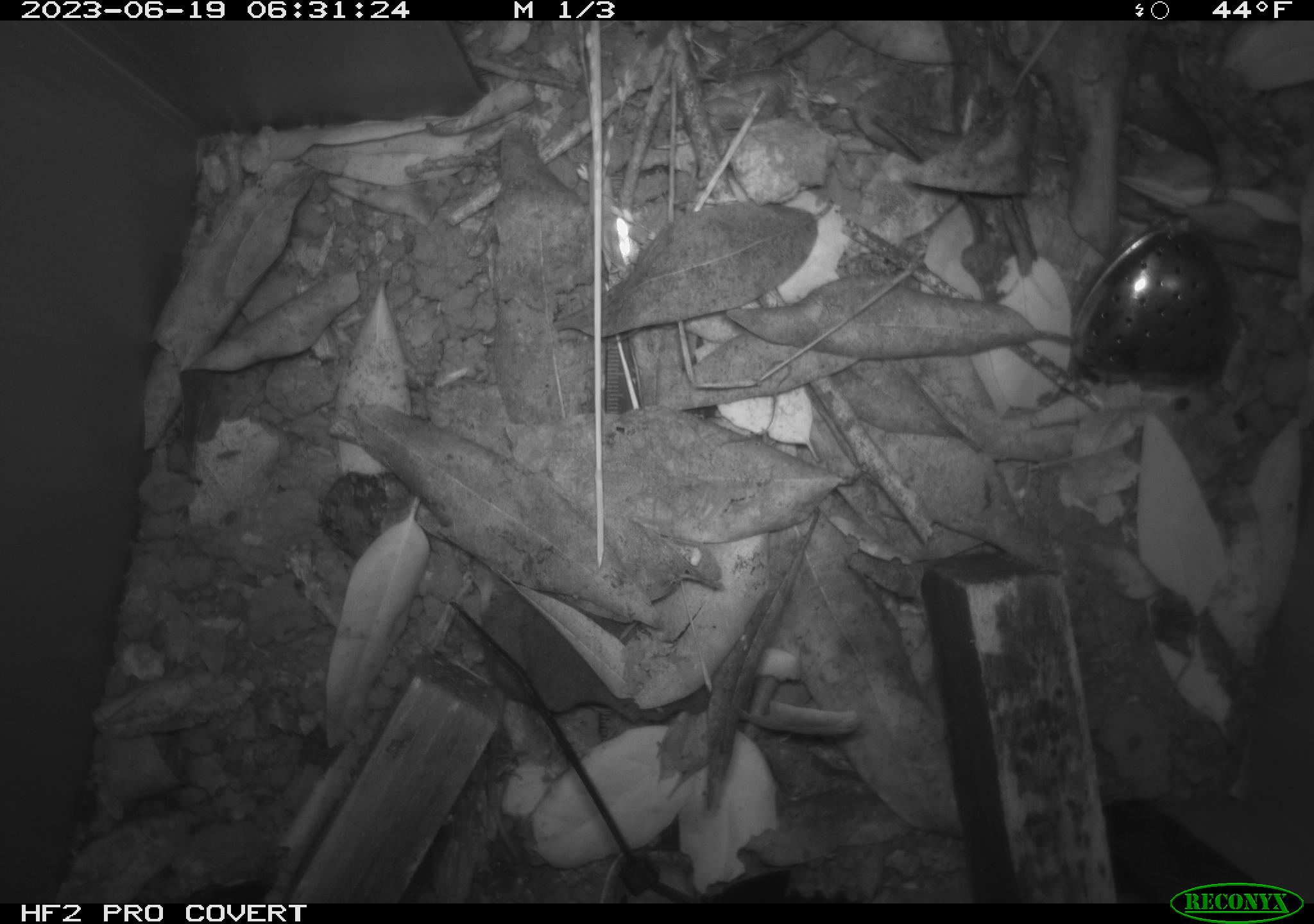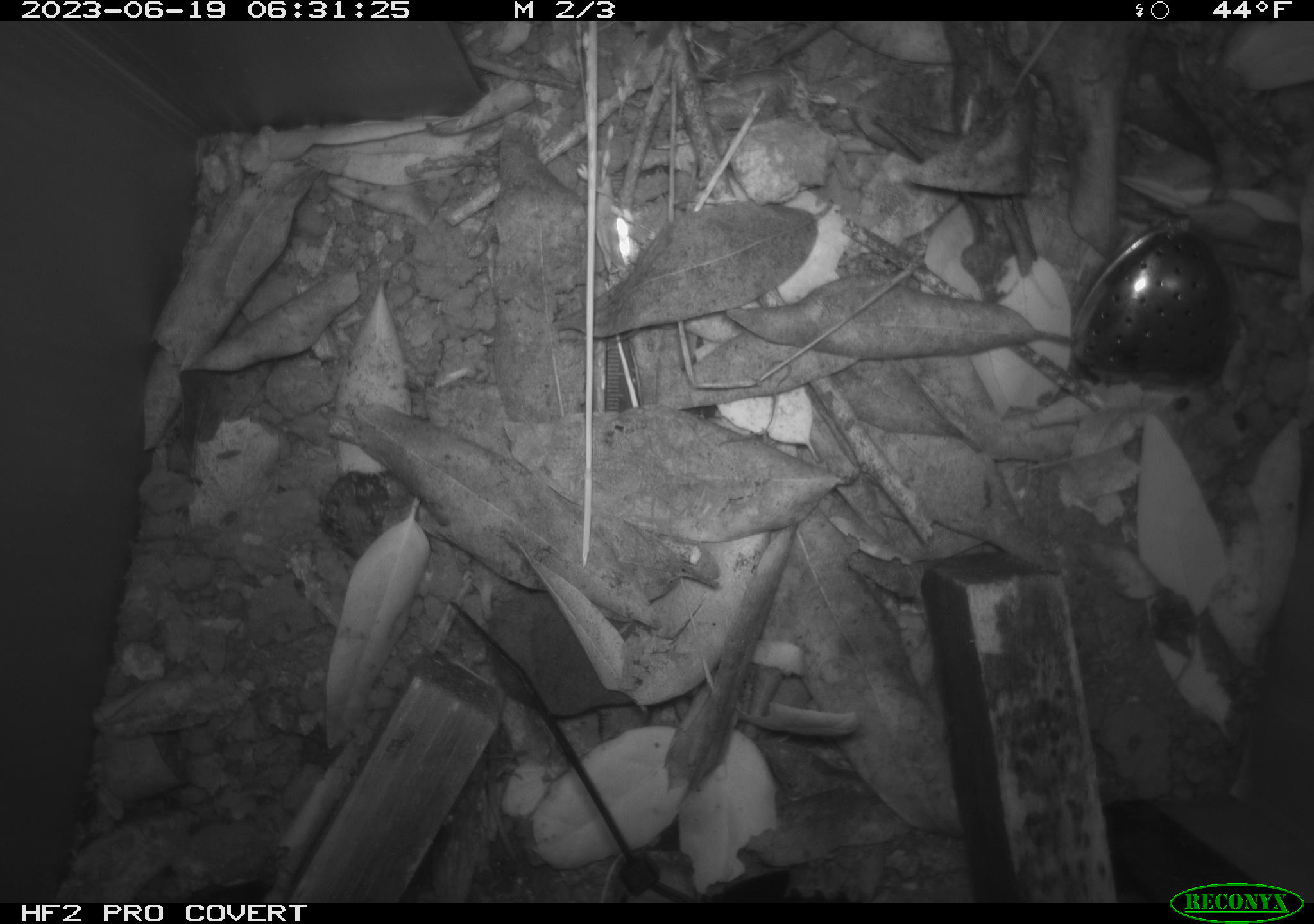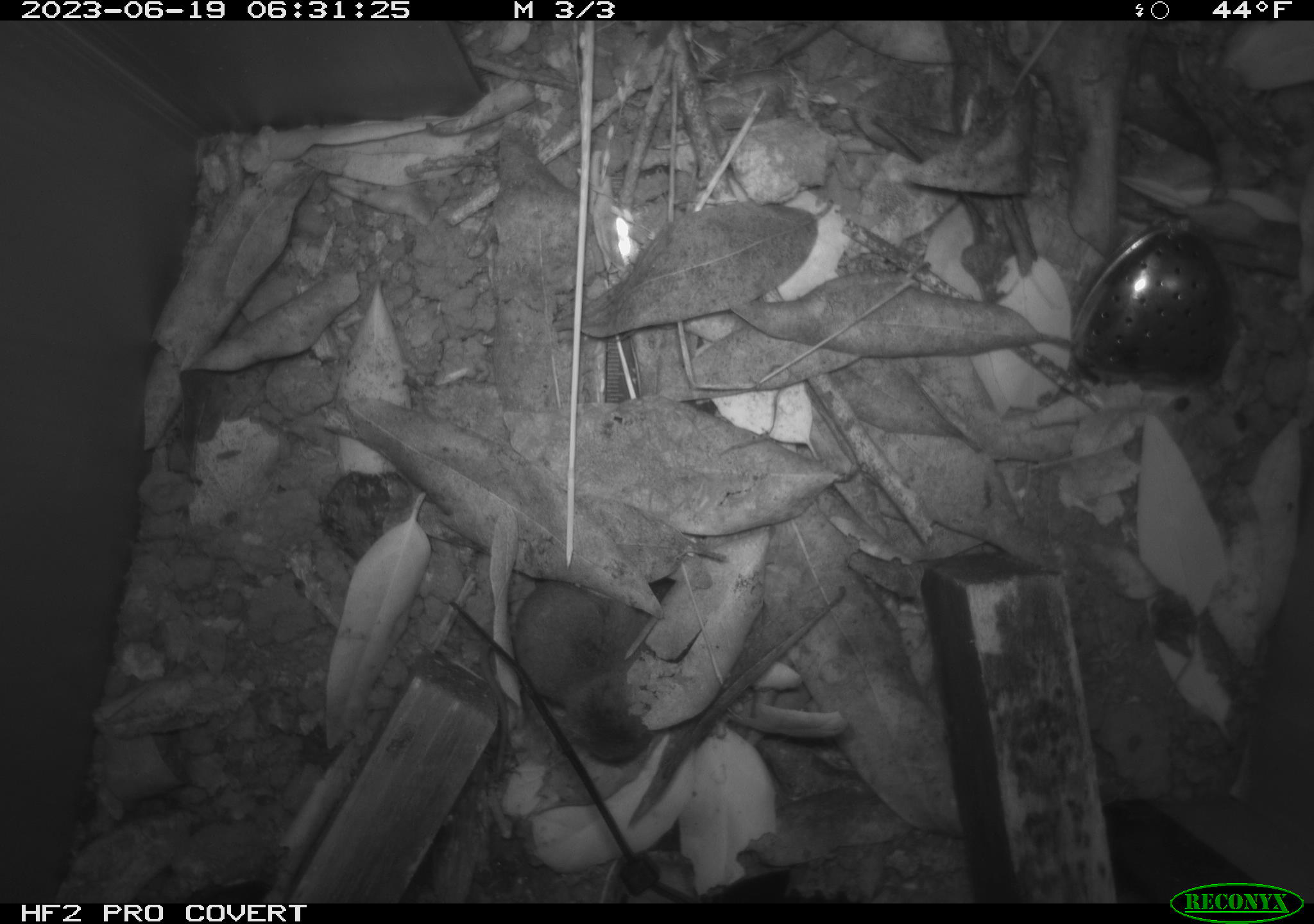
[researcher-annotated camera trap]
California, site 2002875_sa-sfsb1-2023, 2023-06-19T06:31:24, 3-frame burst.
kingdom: Animalia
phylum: Chordata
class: Mammalia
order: Eulipotyphla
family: Soricidae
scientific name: Soricidae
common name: shrews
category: soricidae family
Soricidae family (shrews) (Soricidae).